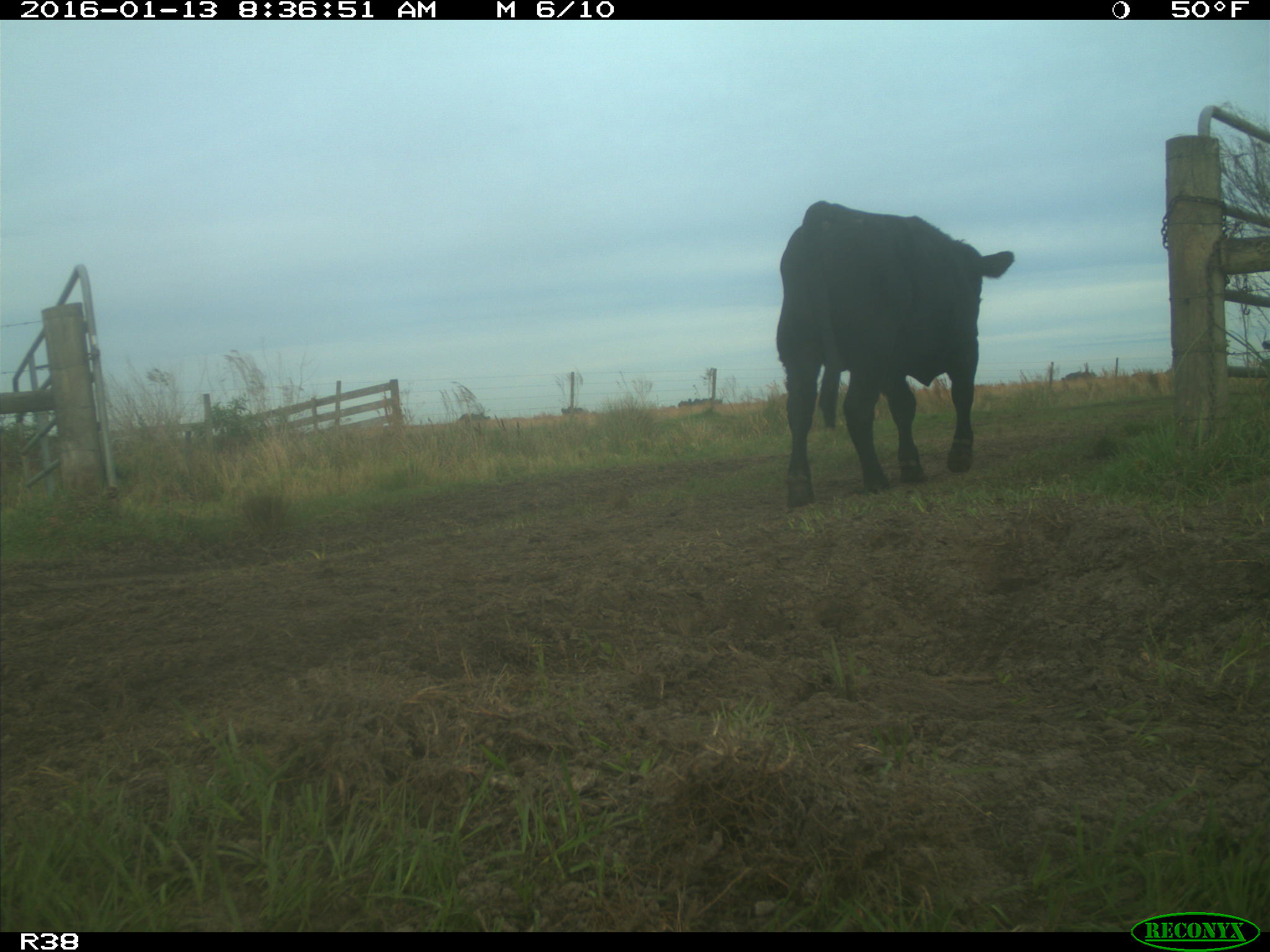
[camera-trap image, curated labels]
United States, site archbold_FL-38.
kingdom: Animalia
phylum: Chordata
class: Mammalia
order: Artiodactyla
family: Bovidae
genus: Bos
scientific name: Bos taurus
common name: domestic cow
Bos taurus (domestic cow).